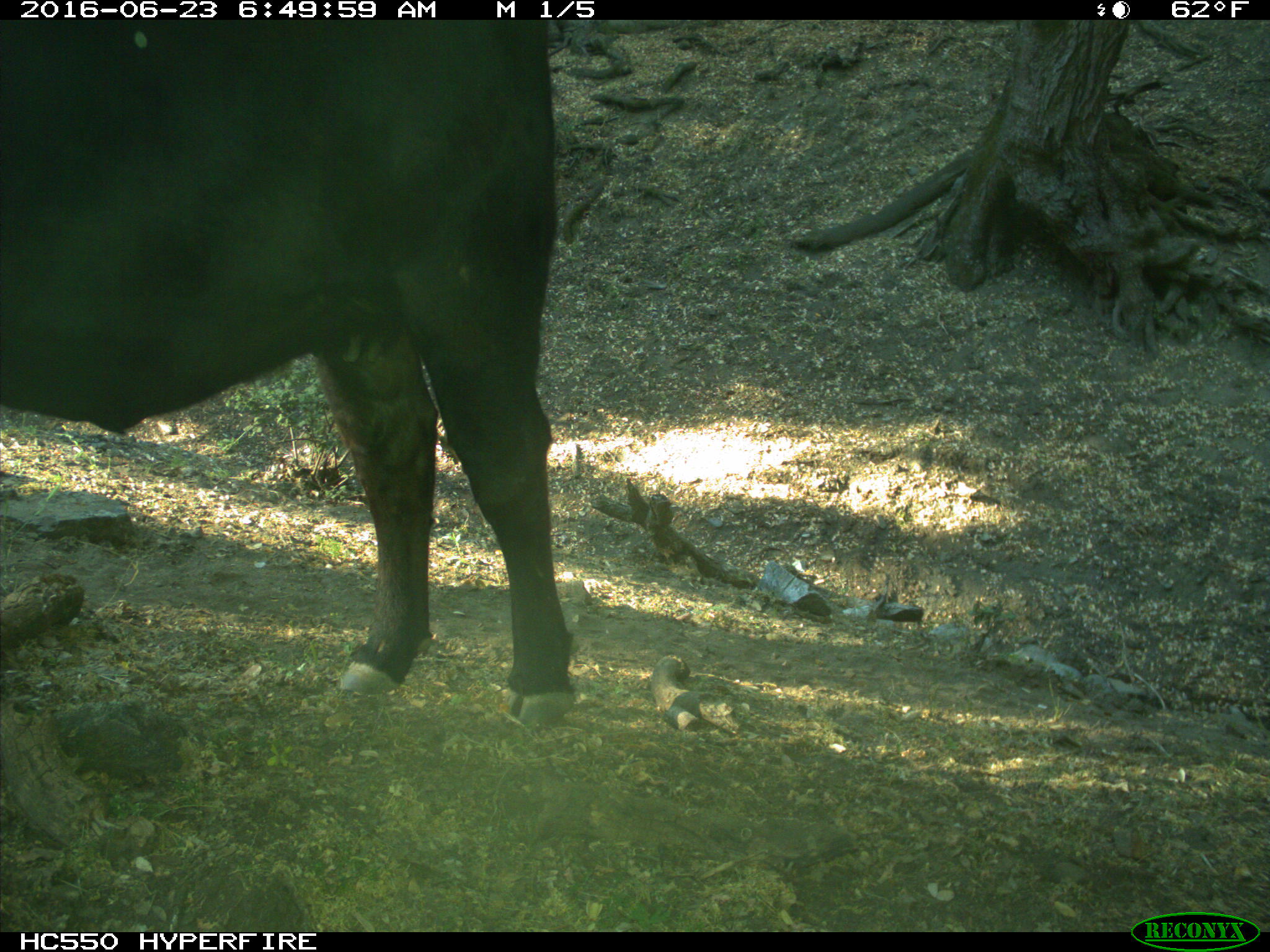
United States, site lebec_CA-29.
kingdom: Animalia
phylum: Chordata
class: Mammalia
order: Artiodactyla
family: Bovidae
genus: Bos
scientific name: Bos taurus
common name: domestic cow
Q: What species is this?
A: Bos taurus (domestic cow).